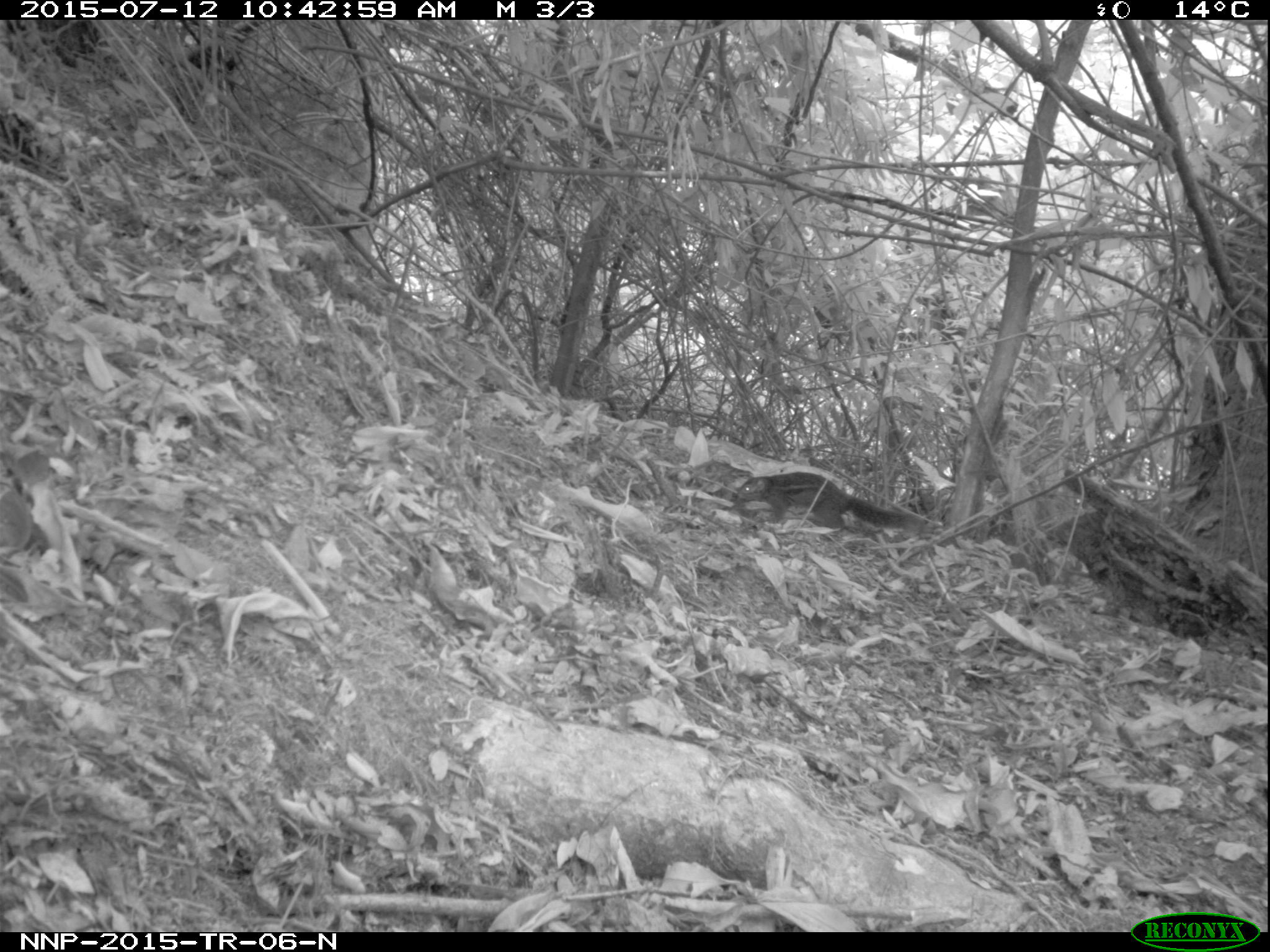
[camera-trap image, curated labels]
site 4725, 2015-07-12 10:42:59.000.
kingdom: Animalia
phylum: Chordata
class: Mammalia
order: Rodentia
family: Sciuridae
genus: Funisciurus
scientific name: Funisciurus pyrropus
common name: fire-footed rope squirrel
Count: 1.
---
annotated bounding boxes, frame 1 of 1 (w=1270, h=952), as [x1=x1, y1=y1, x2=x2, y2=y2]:
funisciurus pyrropus: [x1=737, y1=470, x2=927, y2=535]